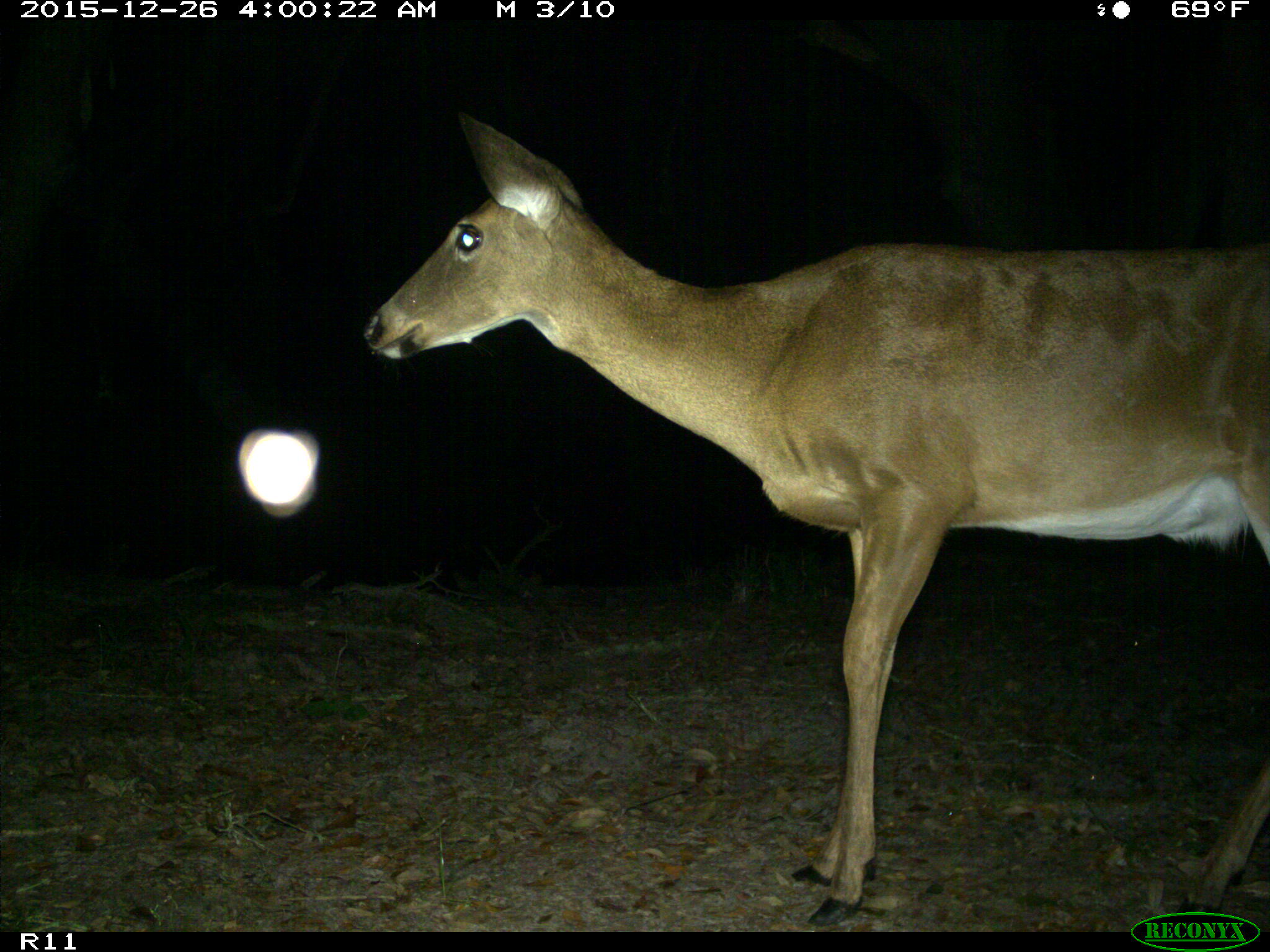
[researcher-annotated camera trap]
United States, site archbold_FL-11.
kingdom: Animalia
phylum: Chordata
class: Mammalia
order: Artiodactyla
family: Cervidae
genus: Odocoileus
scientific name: Odocoileus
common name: deer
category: unidentified deer